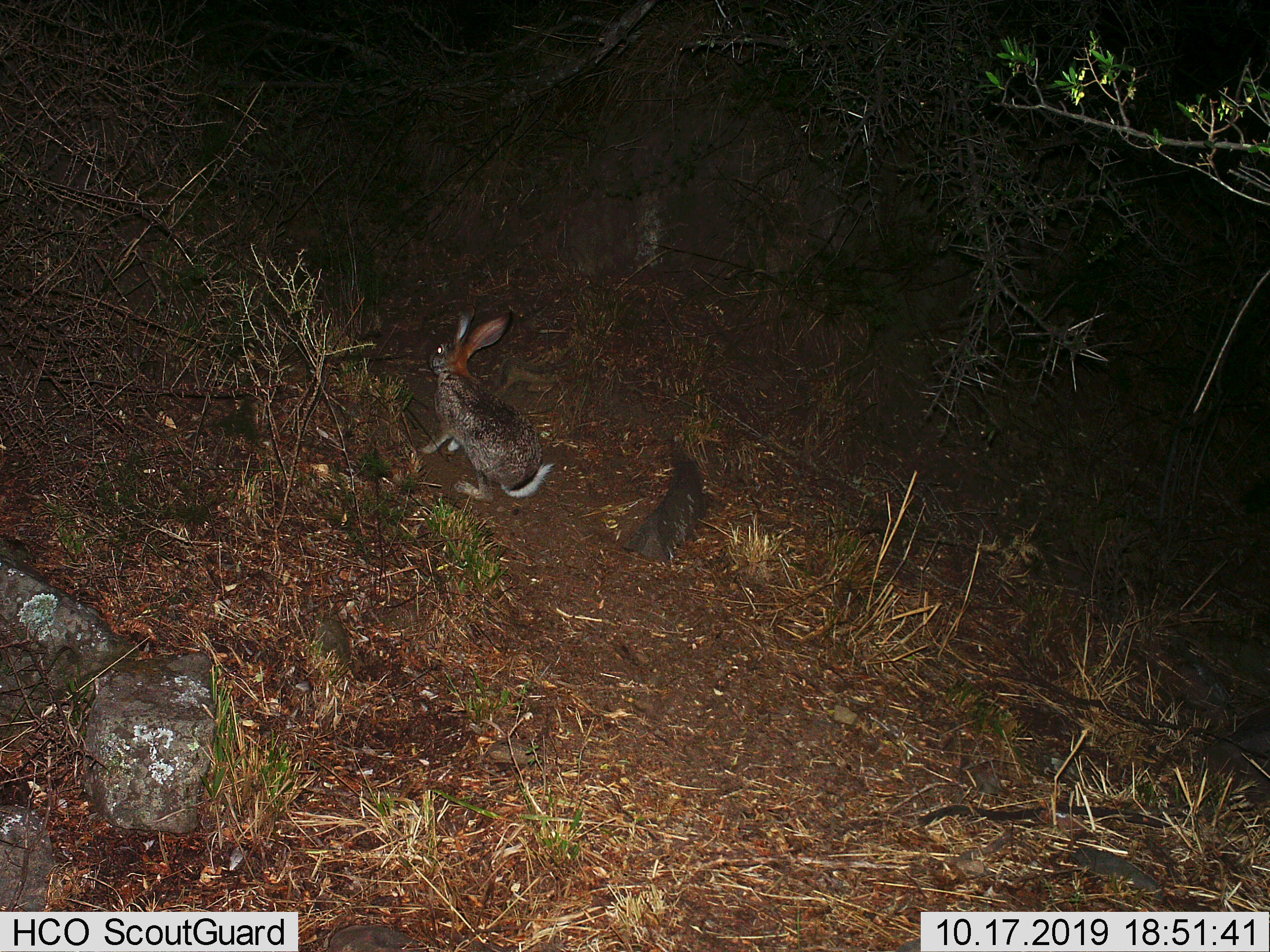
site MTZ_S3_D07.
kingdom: Animalia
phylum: Chordata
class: Mammalia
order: Lagomorpha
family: Leporidae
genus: Lepus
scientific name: Lepus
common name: hare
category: hareunknown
Hareunknown (hare) (Lepus), count 1. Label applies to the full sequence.